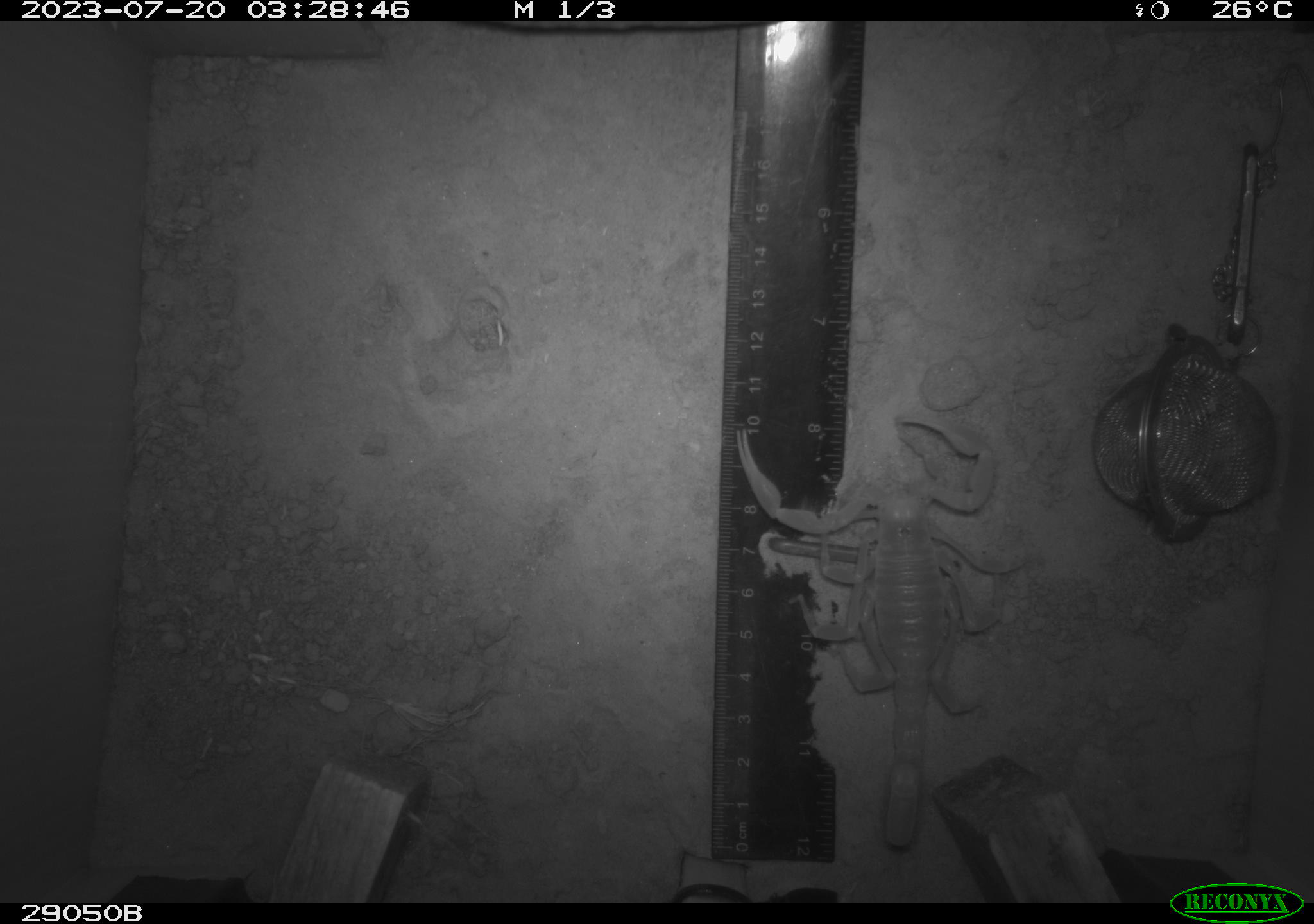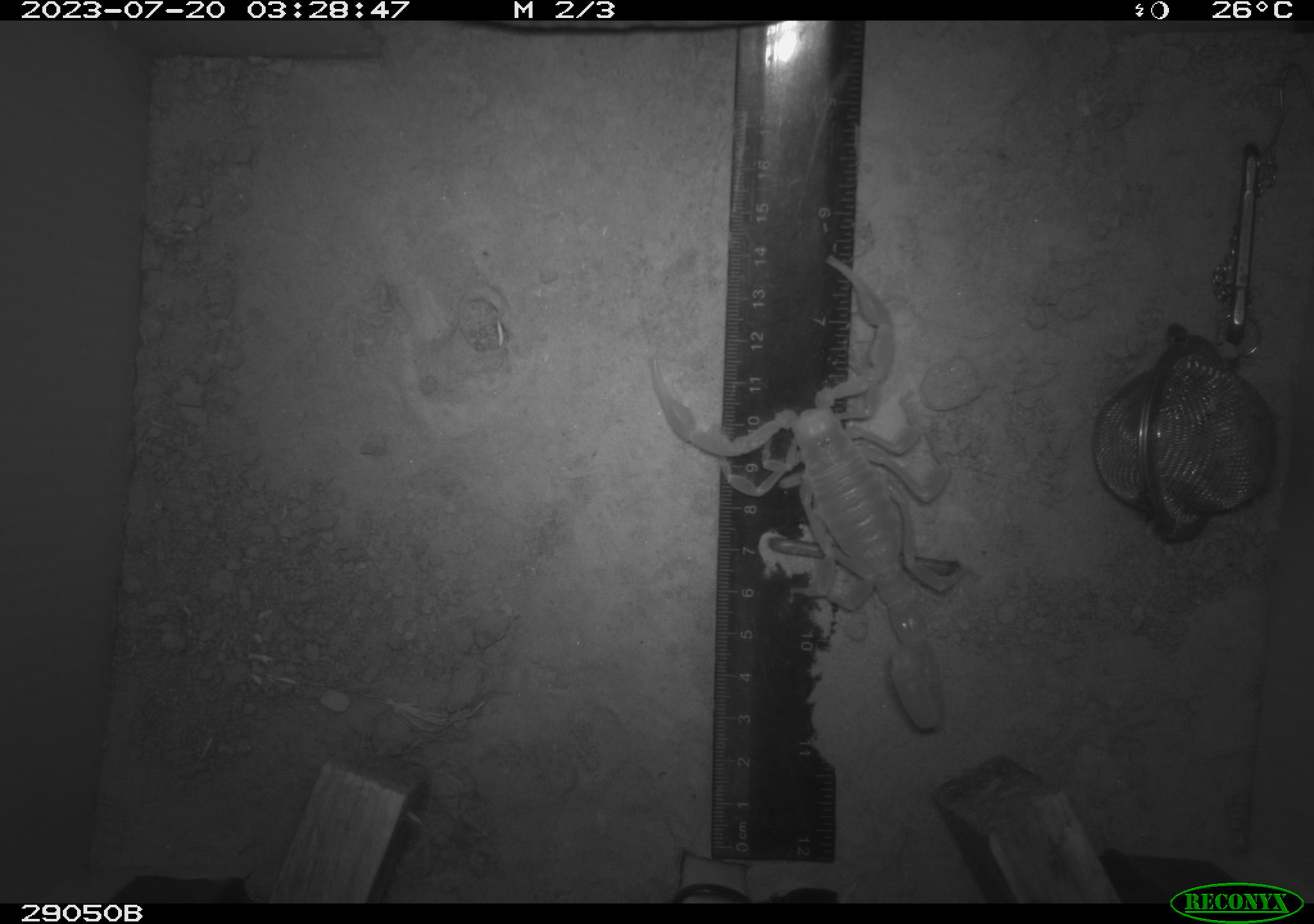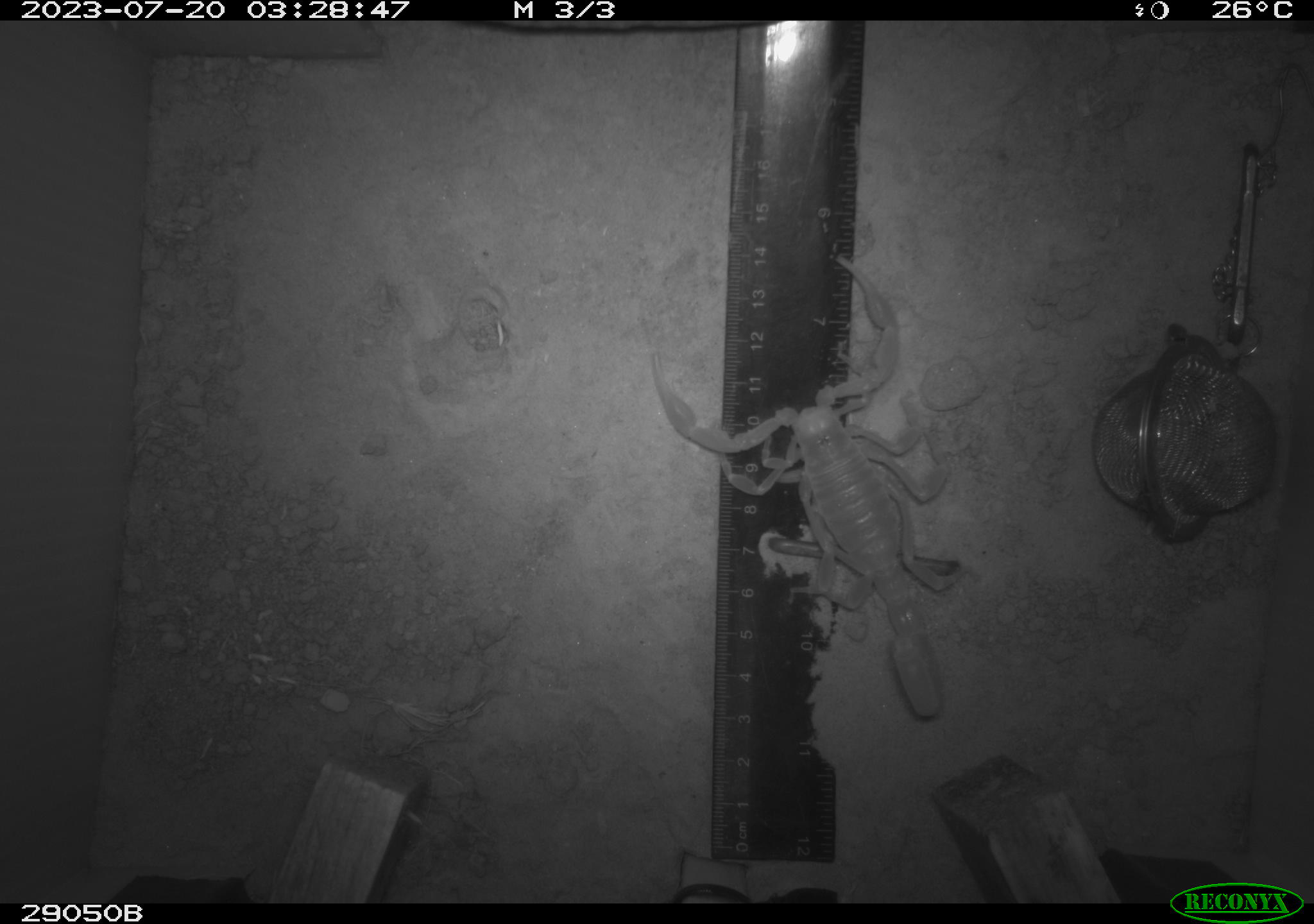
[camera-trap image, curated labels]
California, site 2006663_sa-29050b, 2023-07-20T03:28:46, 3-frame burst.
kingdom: Animalia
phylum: Arthropoda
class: Insecta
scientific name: Insecta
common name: insect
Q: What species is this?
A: Insect (Insecta).